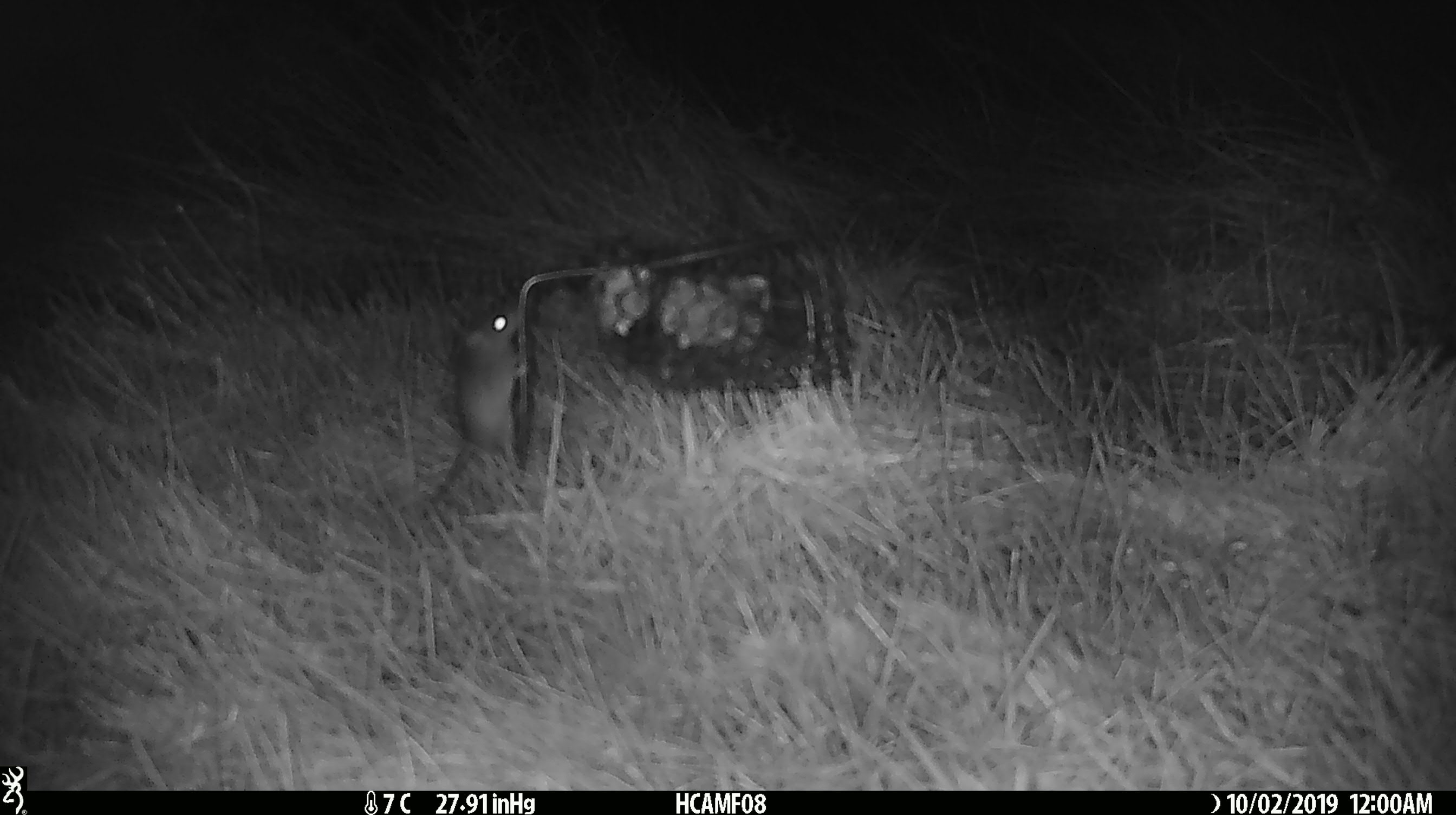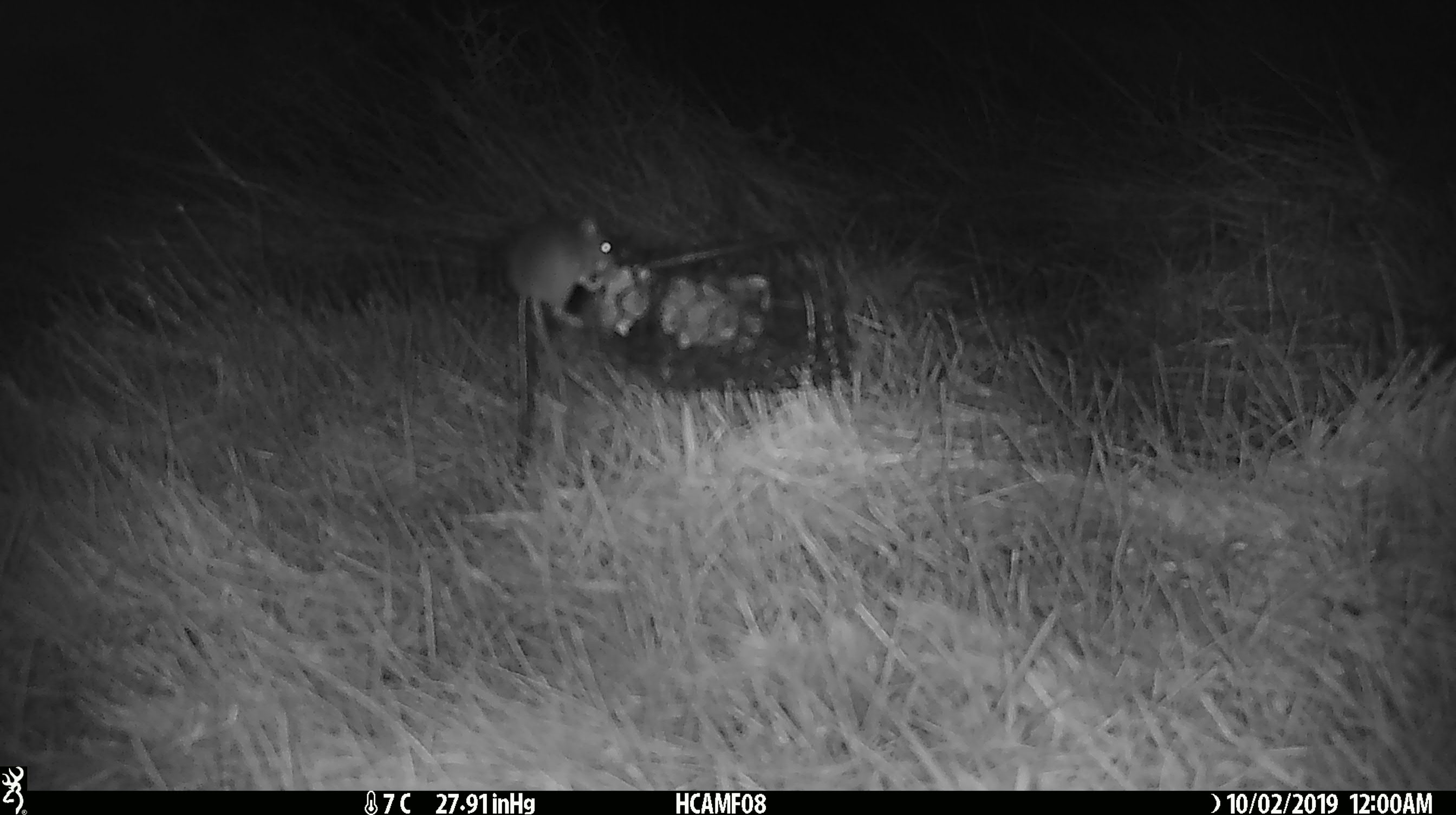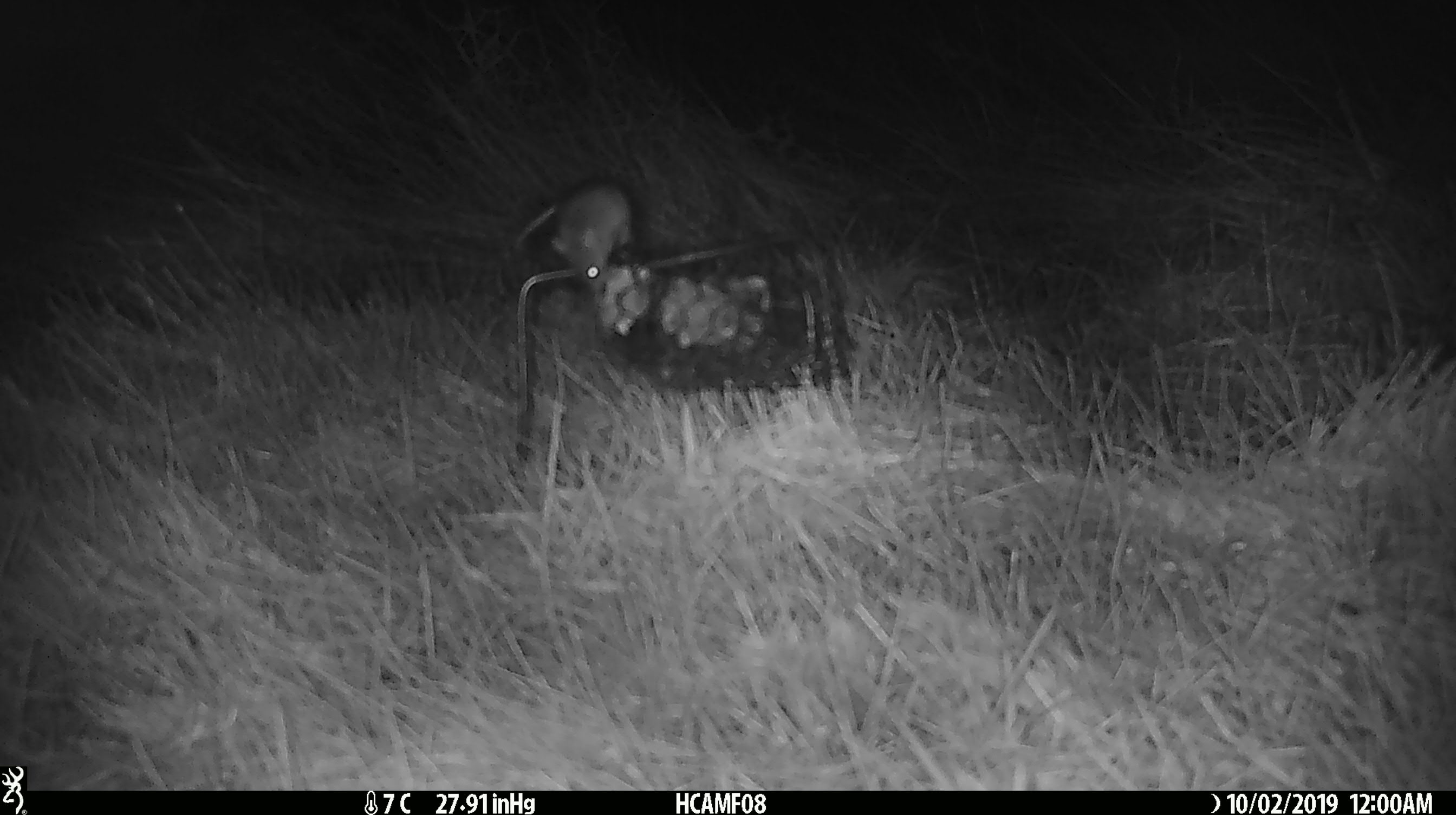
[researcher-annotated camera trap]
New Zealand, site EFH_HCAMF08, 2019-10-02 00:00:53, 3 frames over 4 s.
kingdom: Animalia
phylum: Chordata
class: Mammalia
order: Rodentia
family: Muridae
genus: Mus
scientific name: Mus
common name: mouse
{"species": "mouse (Mus)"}